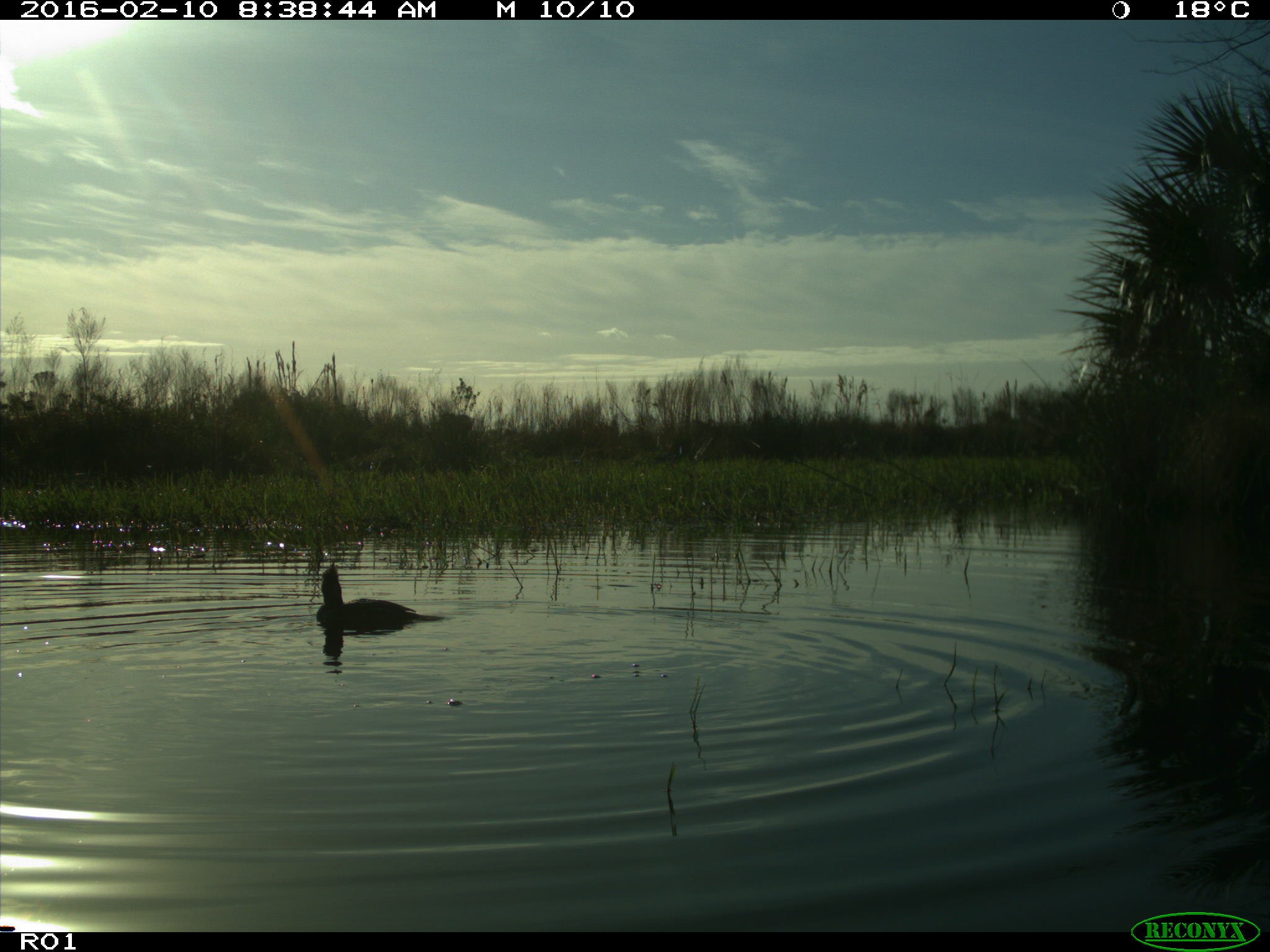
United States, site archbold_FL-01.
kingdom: Animalia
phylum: Chordata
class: Aves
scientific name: Aves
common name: birds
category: unidentified bird